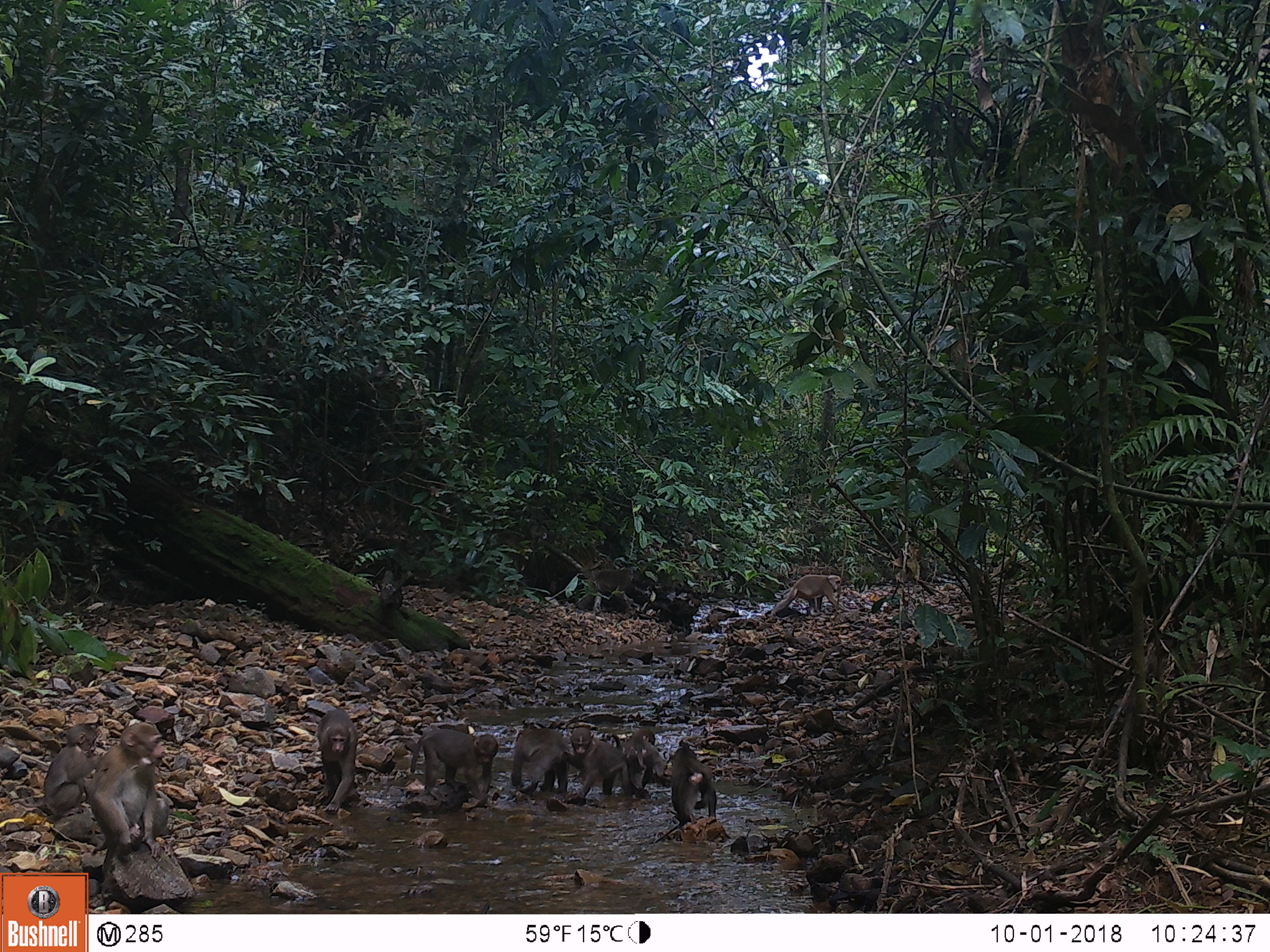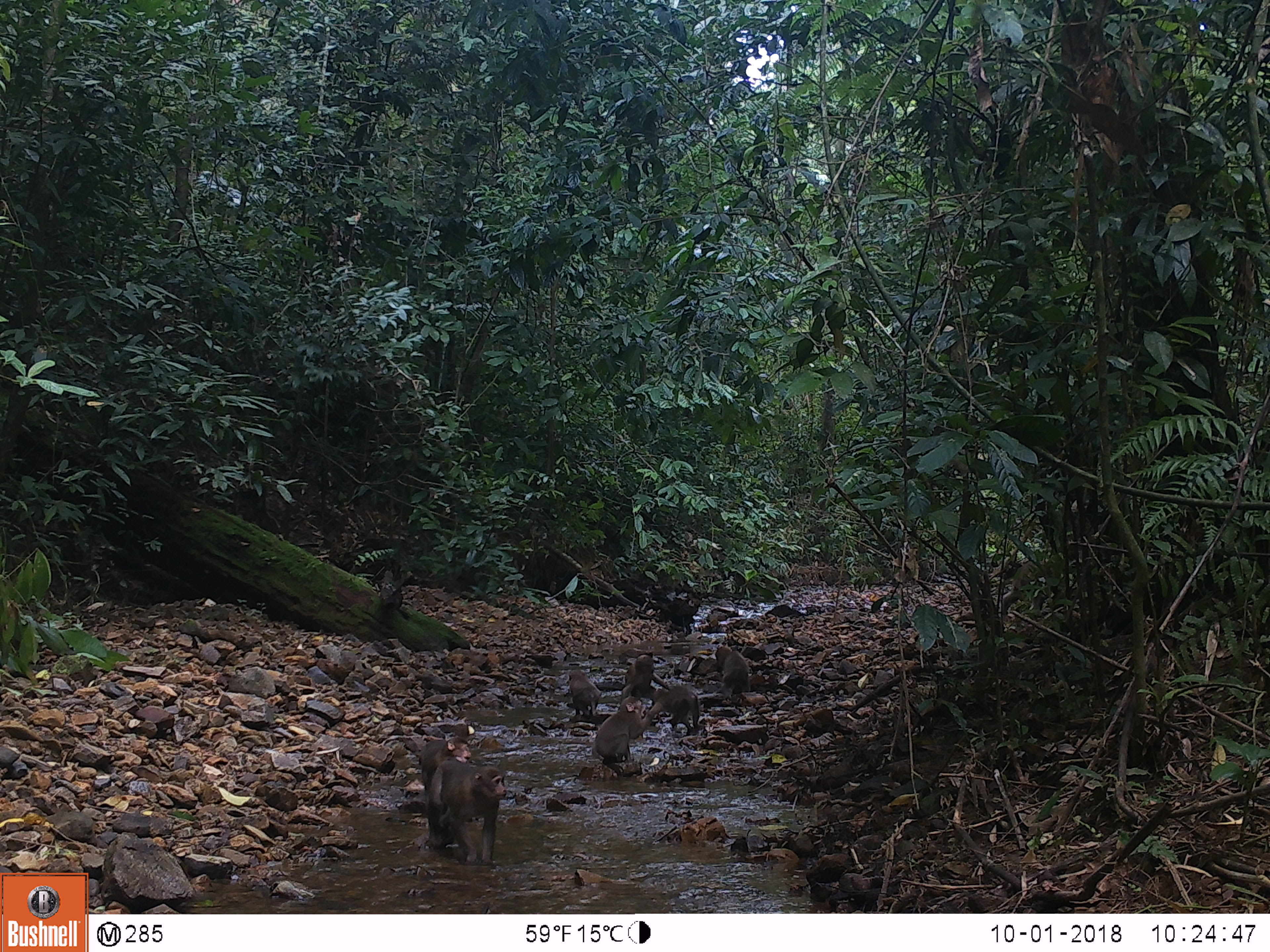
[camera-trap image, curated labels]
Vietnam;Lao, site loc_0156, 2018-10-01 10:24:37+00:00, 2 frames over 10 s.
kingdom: Animalia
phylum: Chordata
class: Mammalia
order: Primates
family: Cercopithecidae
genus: Macaca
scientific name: Macaca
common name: macaques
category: assam or rhesus macaque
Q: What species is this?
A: Assam or rhesus macaque (macaques) (Macaca).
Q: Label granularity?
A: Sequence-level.